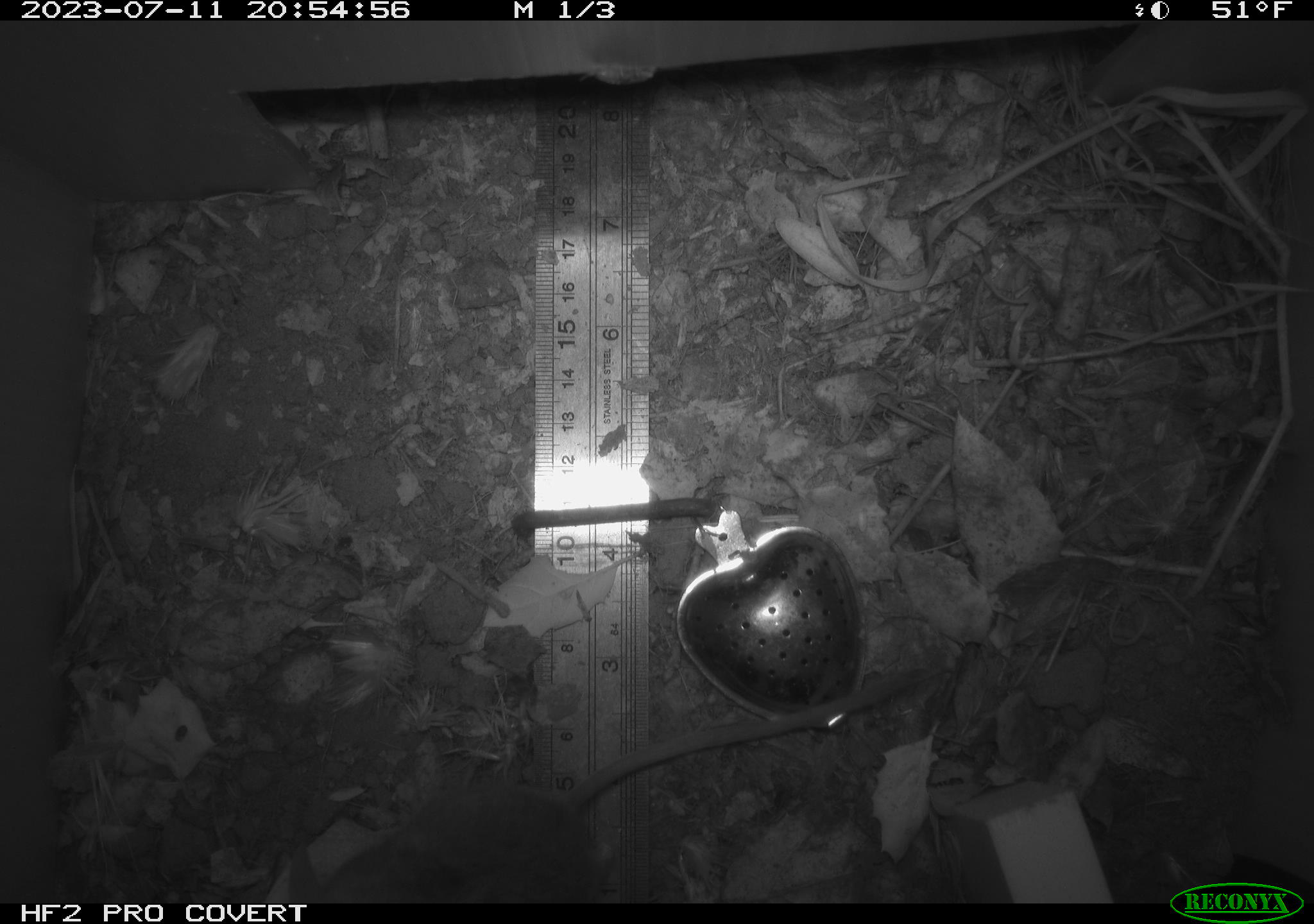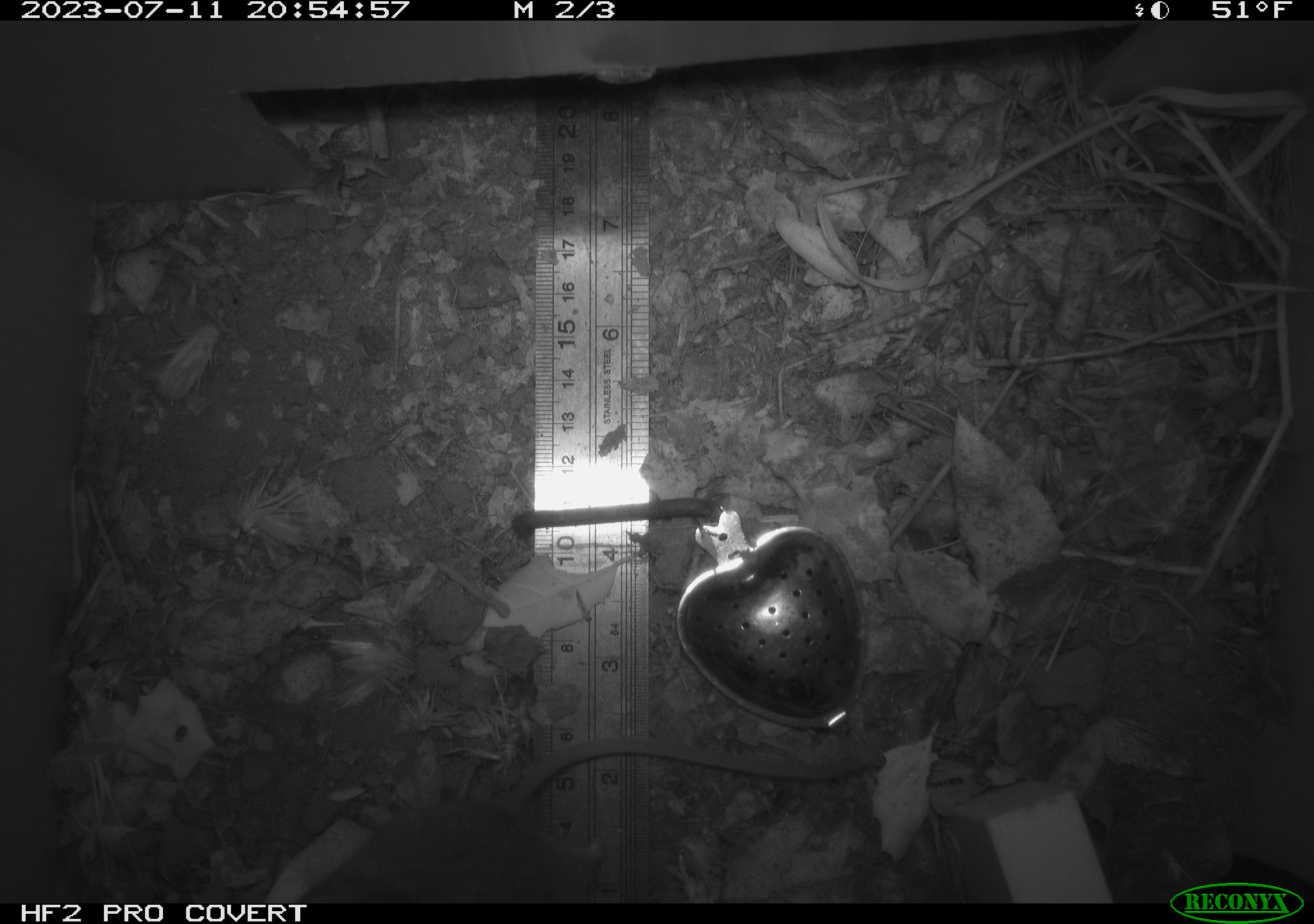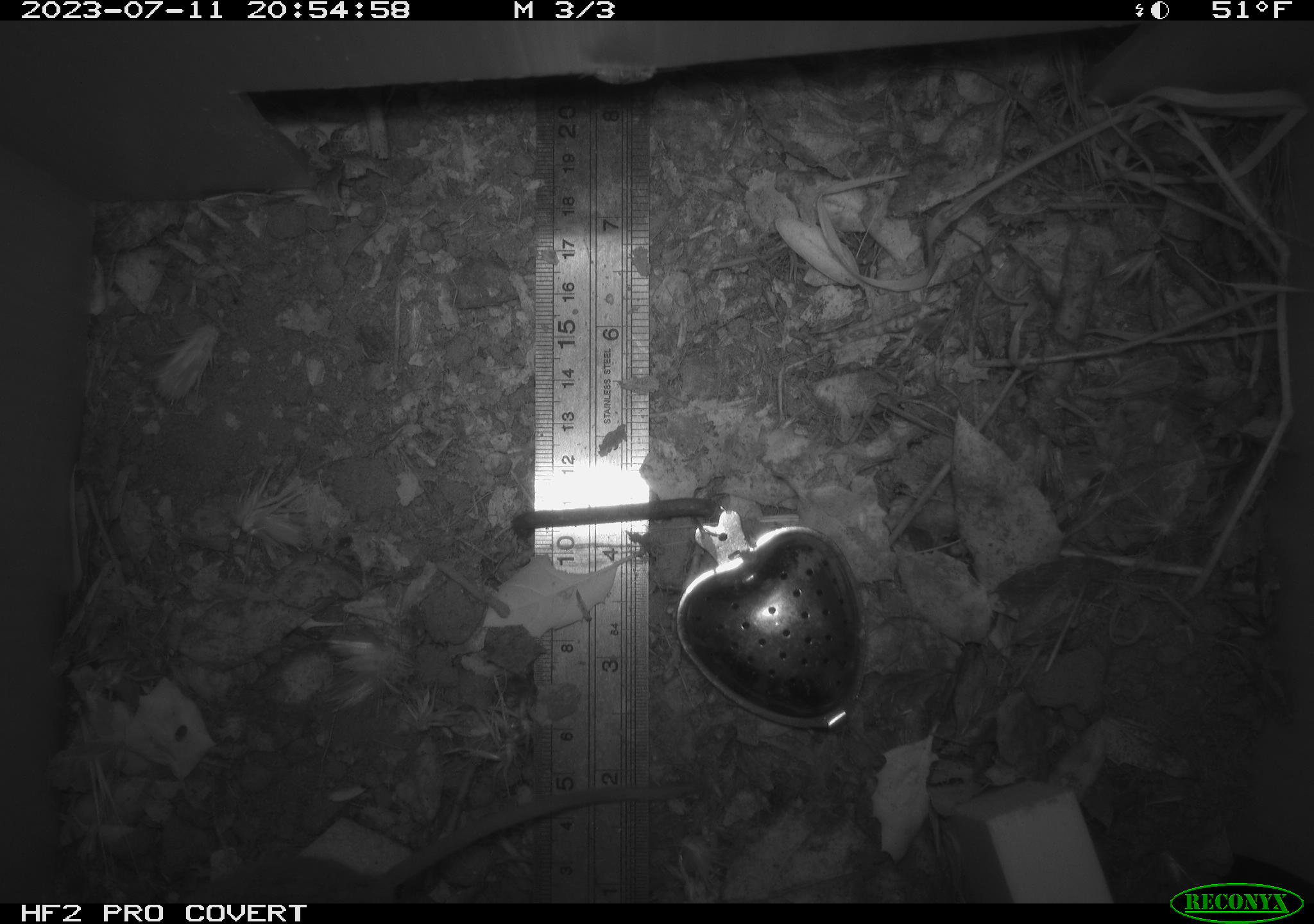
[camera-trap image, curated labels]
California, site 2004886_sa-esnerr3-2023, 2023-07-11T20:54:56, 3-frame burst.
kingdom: Animalia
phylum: Chordata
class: Mammalia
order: Rodentia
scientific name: Rodentia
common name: mouse species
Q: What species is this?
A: Mouse species (Rodentia).